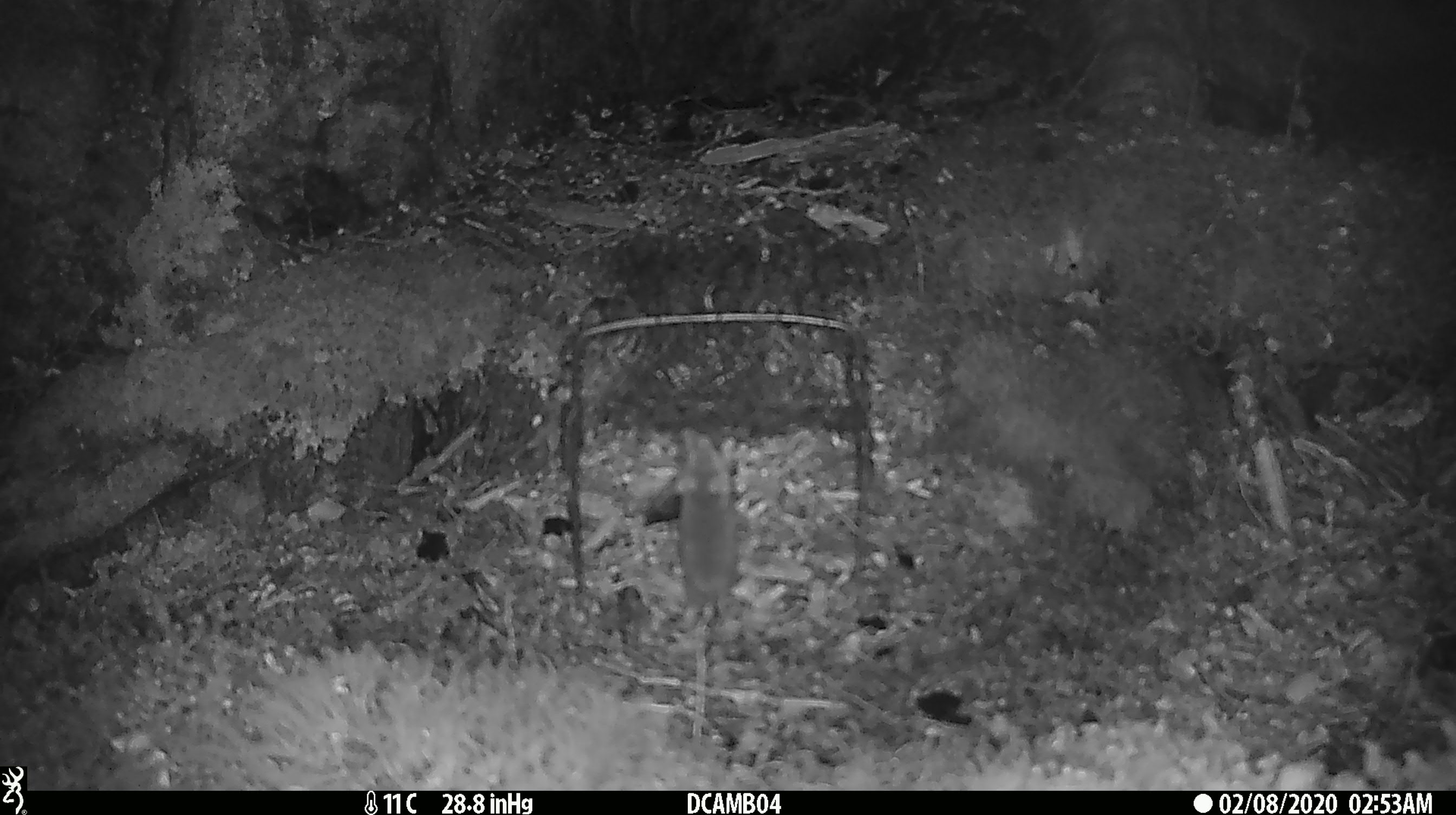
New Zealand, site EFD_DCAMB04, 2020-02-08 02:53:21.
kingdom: Animalia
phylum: Chordata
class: Mammalia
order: Rodentia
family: Muridae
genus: Mus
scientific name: Mus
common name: mouse